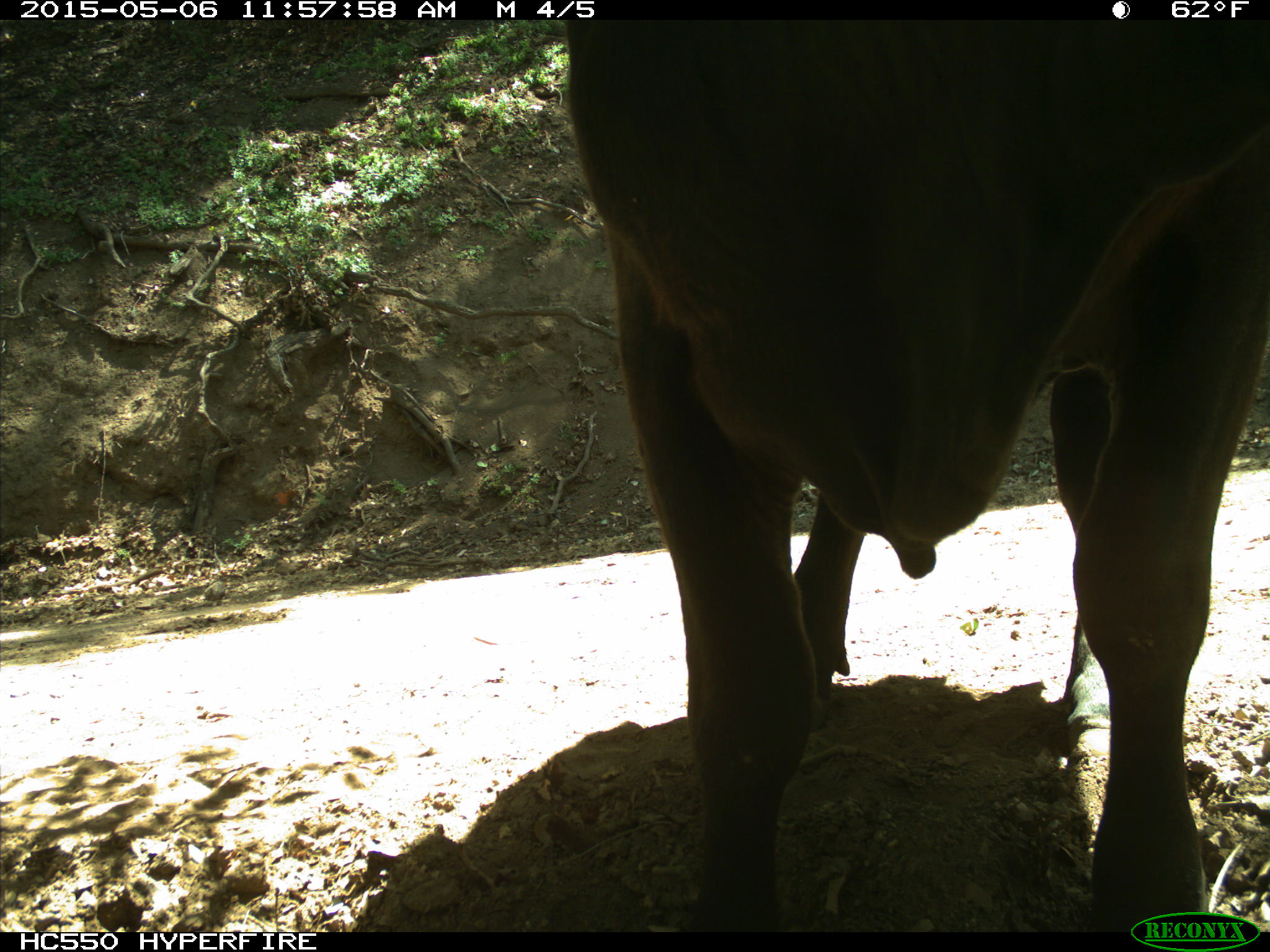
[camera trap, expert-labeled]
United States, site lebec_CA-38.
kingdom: Animalia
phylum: Chordata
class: Mammalia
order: Artiodactyla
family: Bovidae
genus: Bos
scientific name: Bos taurus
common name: domestic cow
Bos taurus (domestic cow).